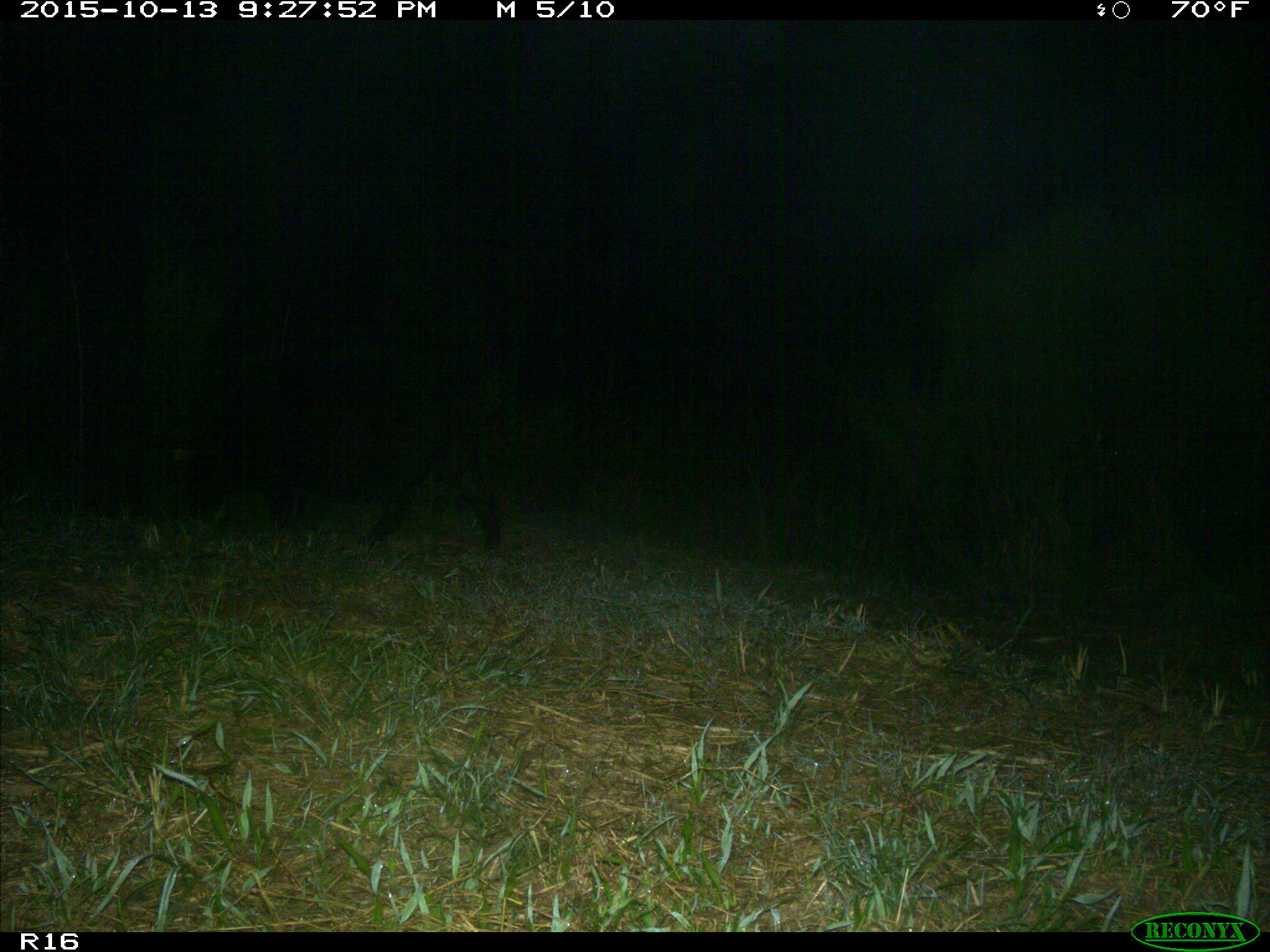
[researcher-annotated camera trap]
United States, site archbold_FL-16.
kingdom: Animalia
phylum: Chordata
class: Mammalia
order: Artiodactyla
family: Suidae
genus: Sus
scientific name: Sus scrofa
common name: wild boar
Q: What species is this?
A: Sus scrofa (wild boar).